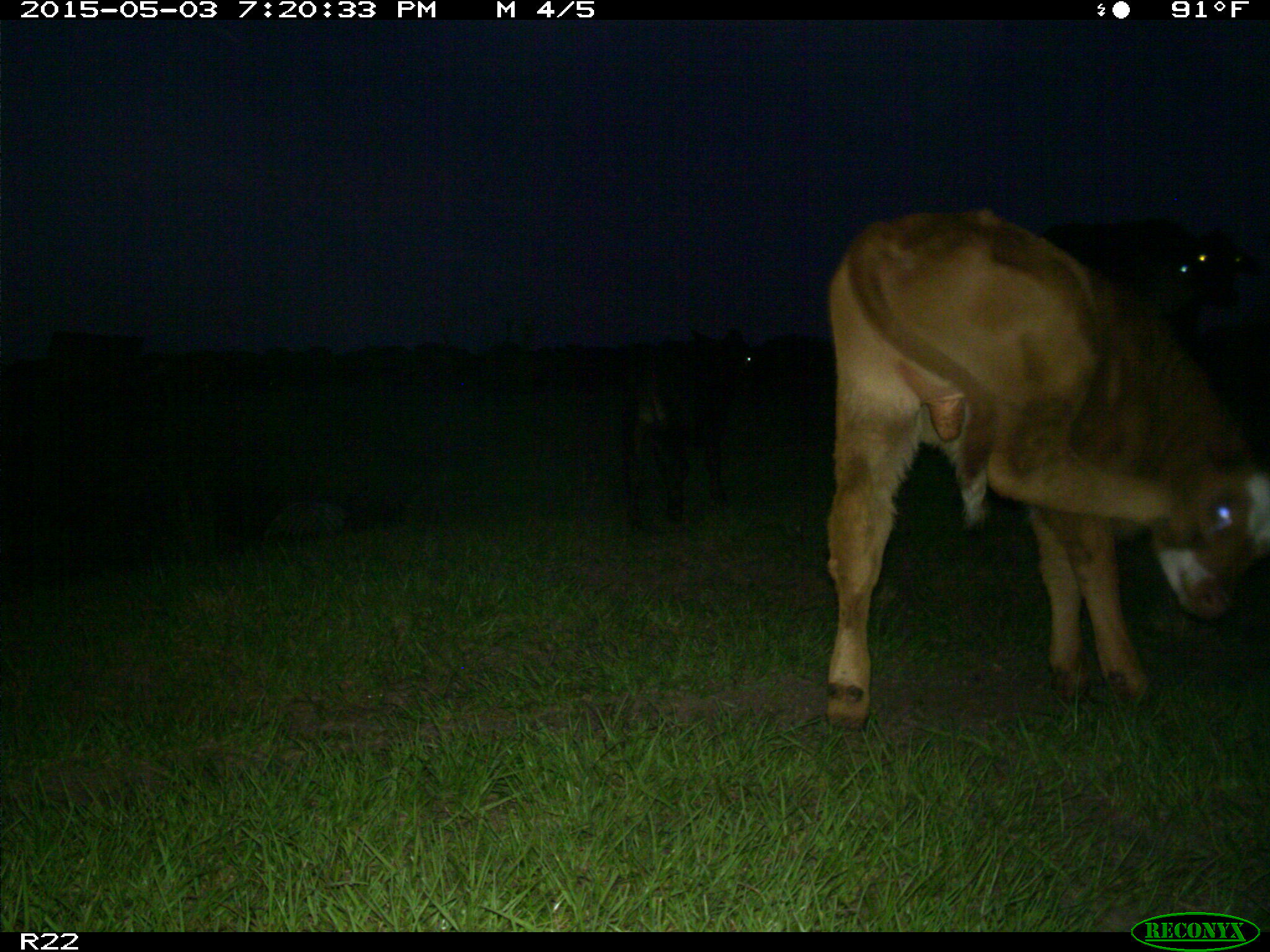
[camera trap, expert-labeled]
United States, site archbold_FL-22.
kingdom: Animalia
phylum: Chordata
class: Mammalia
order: Artiodactyla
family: Bovidae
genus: Bos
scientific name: Bos taurus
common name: domestic cow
Bos taurus (domestic cow).